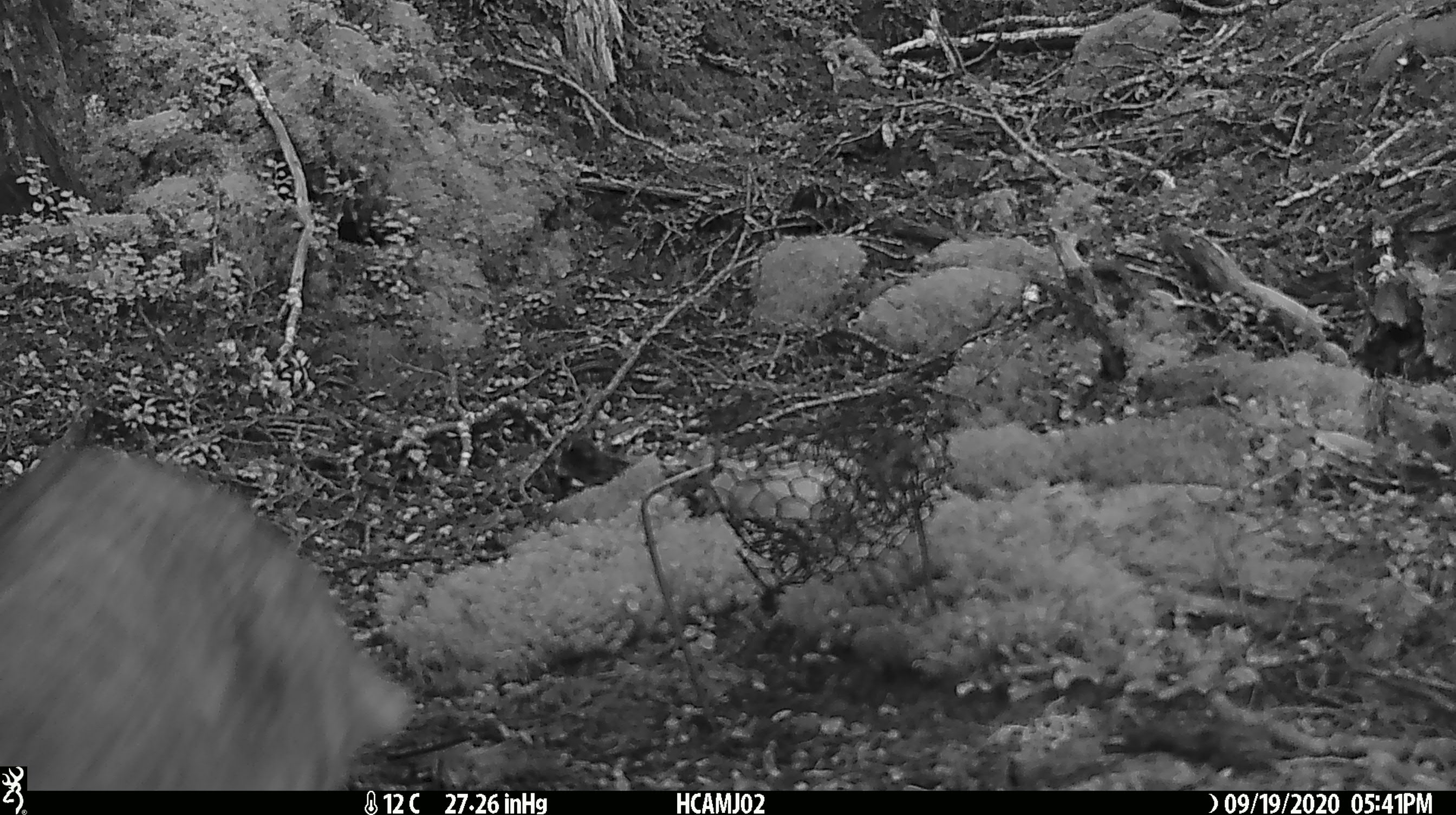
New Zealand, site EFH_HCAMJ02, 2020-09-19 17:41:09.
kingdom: Animalia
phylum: Chordata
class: Mammalia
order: Carnivora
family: Felidae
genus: Felis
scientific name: Felis catus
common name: domestic cat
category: cat